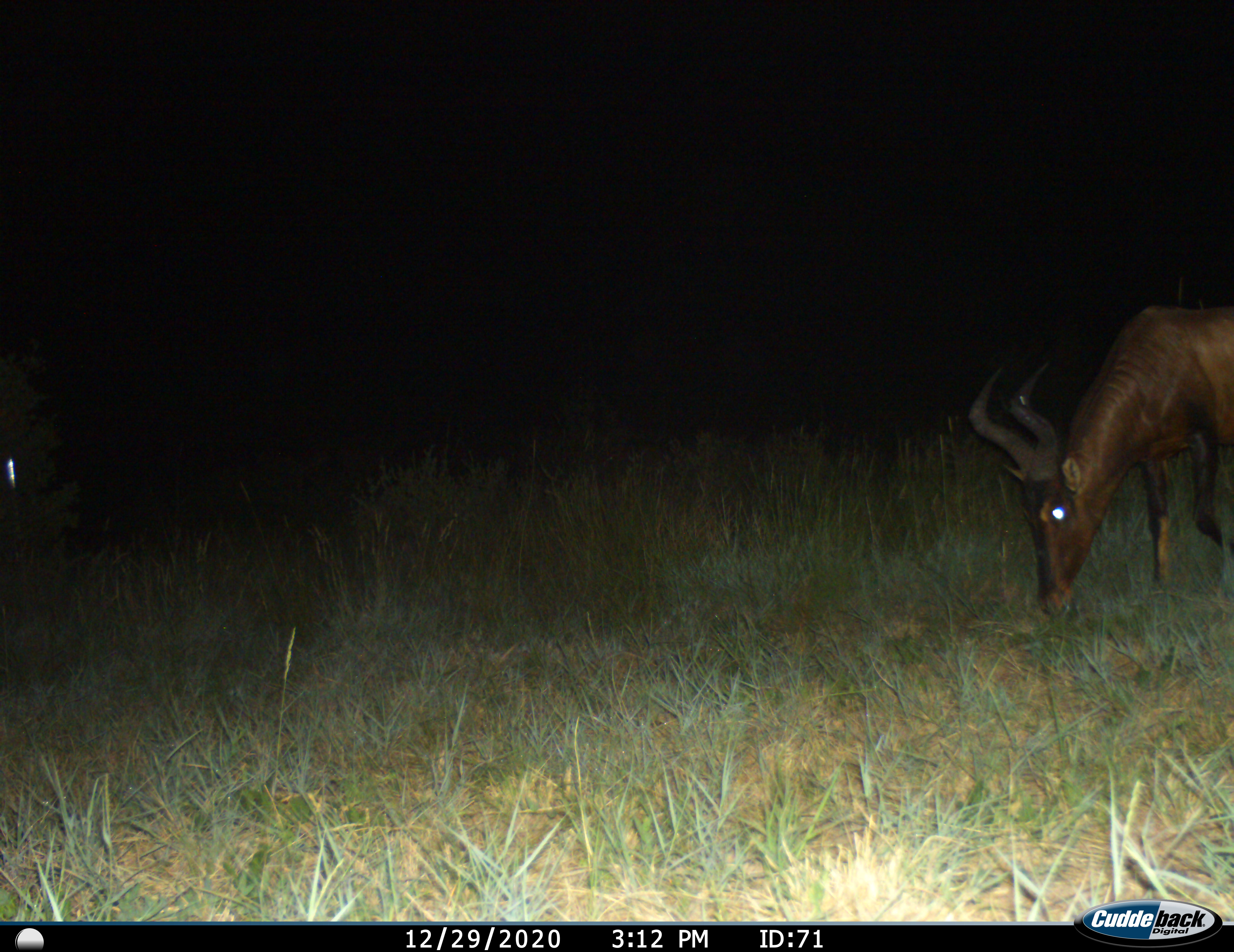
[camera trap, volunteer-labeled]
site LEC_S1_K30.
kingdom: Animalia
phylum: Chordata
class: Mammalia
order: Artiodactyla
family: Bovidae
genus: Alcelaphus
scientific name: Alcelaphus buselaphus caama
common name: red hartebeest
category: hartebeestred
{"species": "hartebeestred (red hartebeest) (Alcelaphus buselaphus caama)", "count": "1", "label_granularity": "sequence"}